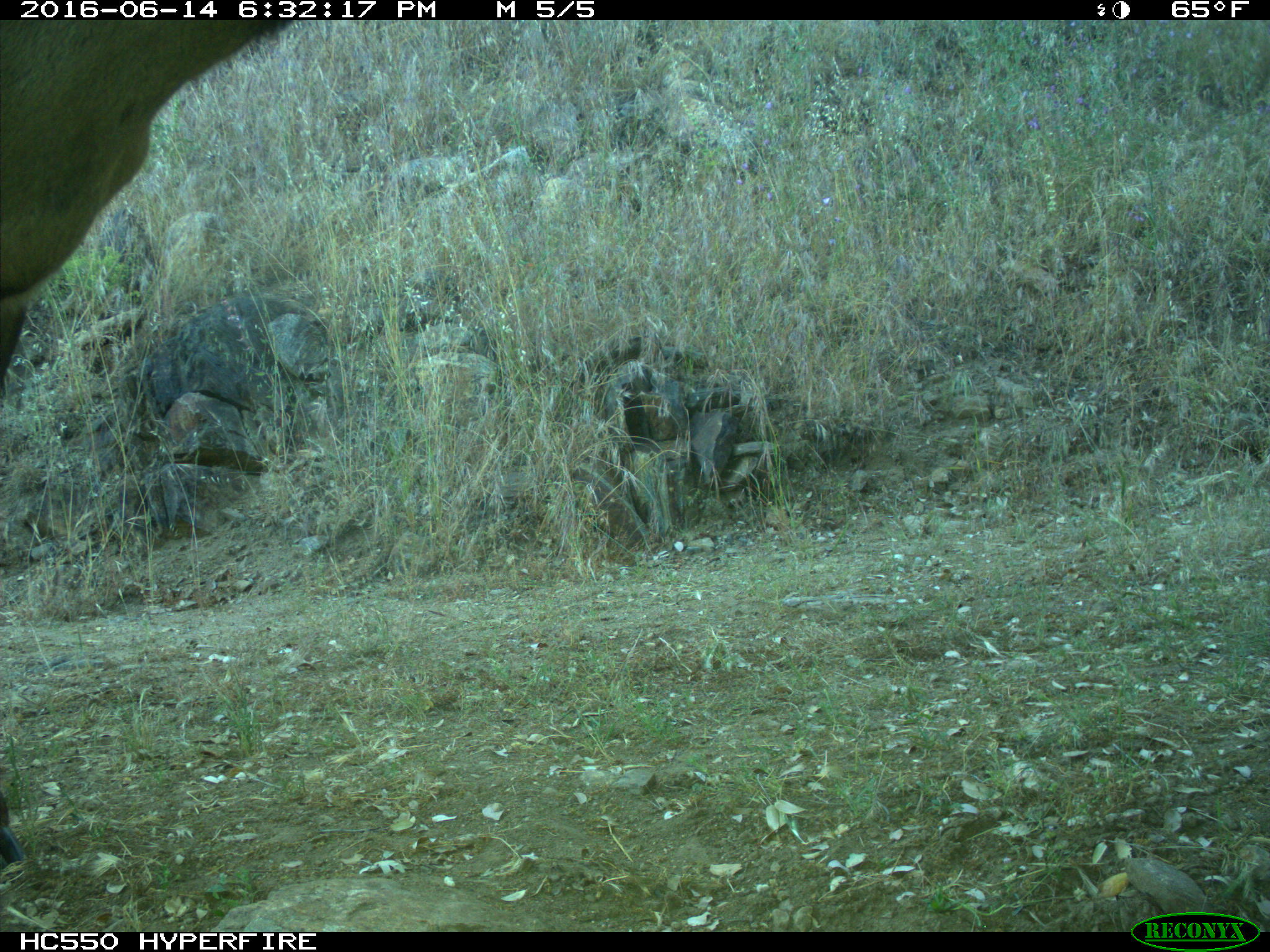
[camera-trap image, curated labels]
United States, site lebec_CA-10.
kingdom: Animalia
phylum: Chordata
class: Mammalia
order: Artiodactyla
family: Cervidae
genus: Cervus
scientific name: Cervus canadensis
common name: elk